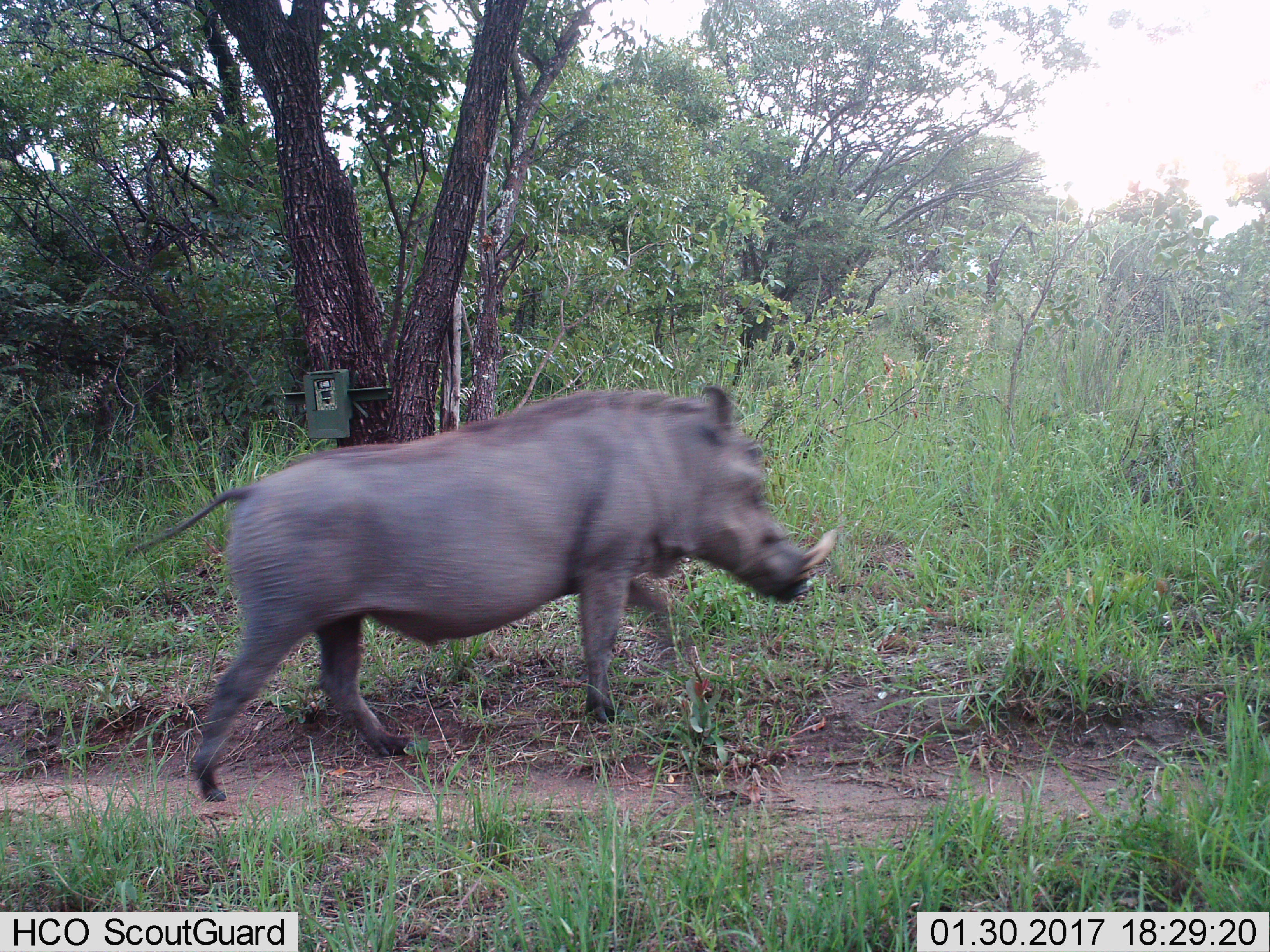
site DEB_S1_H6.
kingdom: Animalia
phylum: Chordata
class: Mammalia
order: Artiodactyla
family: Suidae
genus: Phacochoerus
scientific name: Phacochoerus africanus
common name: warthog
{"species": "warthog (Phacochoerus africanus)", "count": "1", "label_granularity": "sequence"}